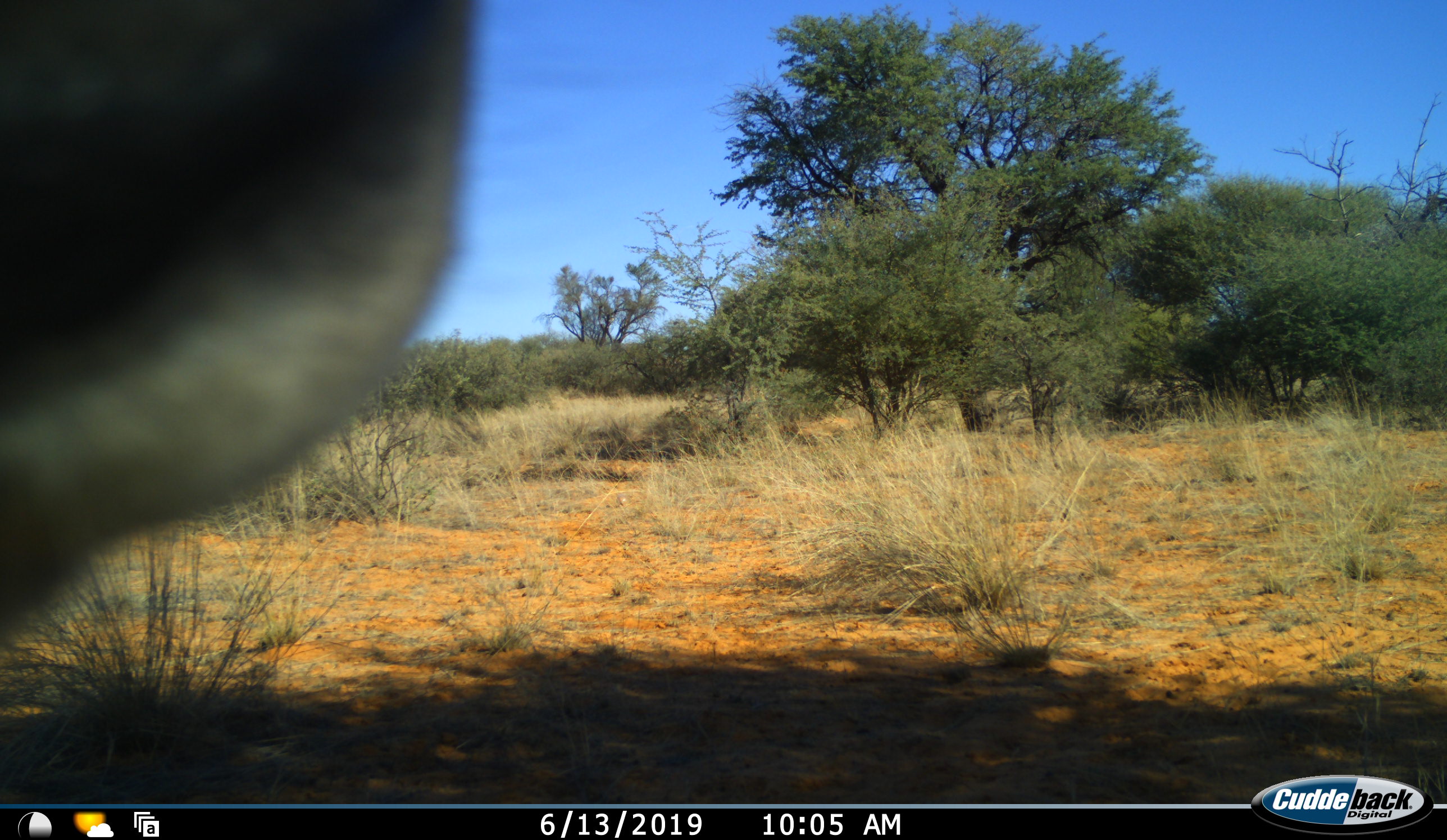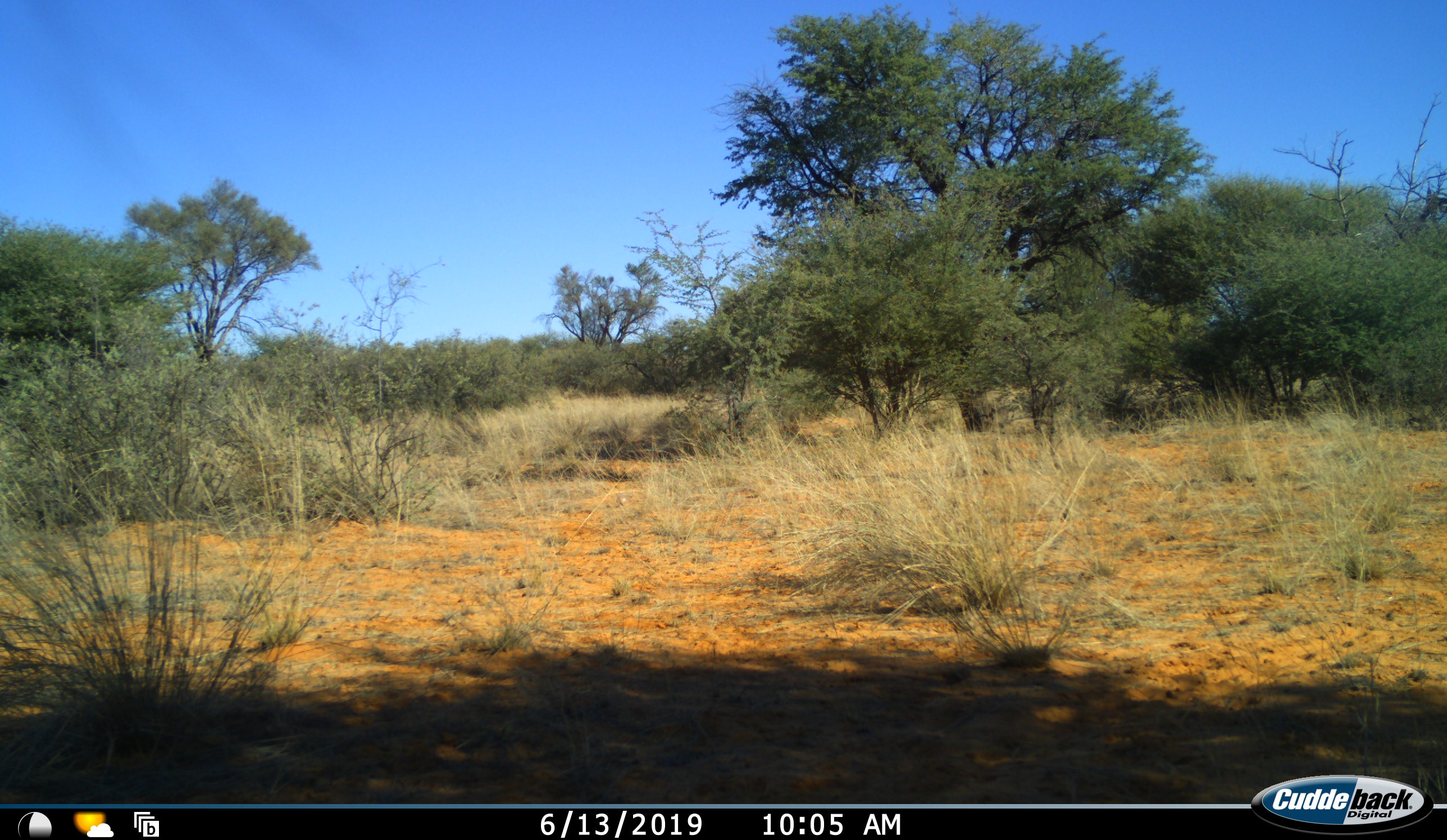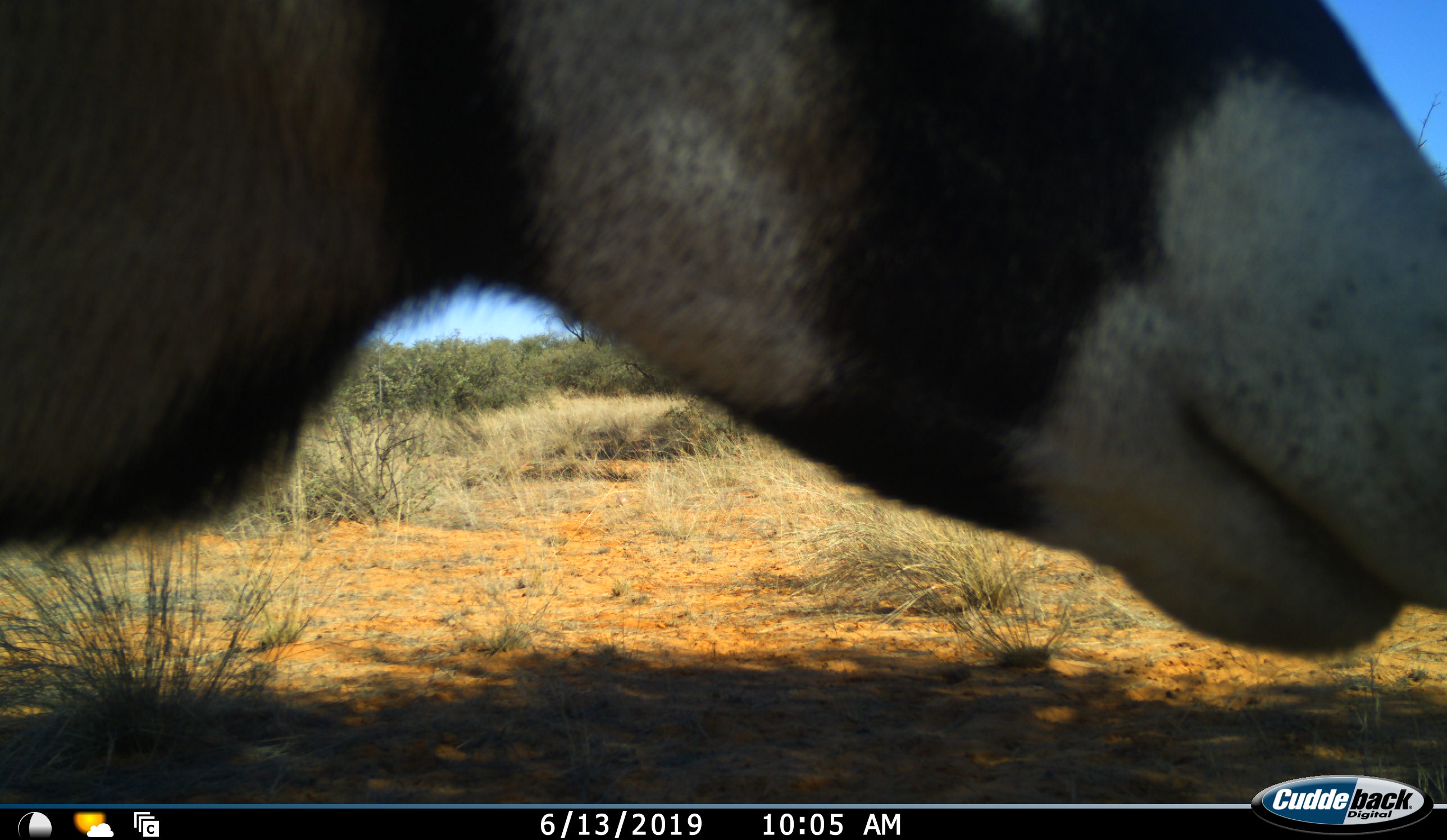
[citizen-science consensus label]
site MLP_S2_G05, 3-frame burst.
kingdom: Animalia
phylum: Chordata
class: Mammalia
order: Artiodactyla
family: Bovidae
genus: Oryx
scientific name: Oryx gazella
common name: gemsbok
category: oryx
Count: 1.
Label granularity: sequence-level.